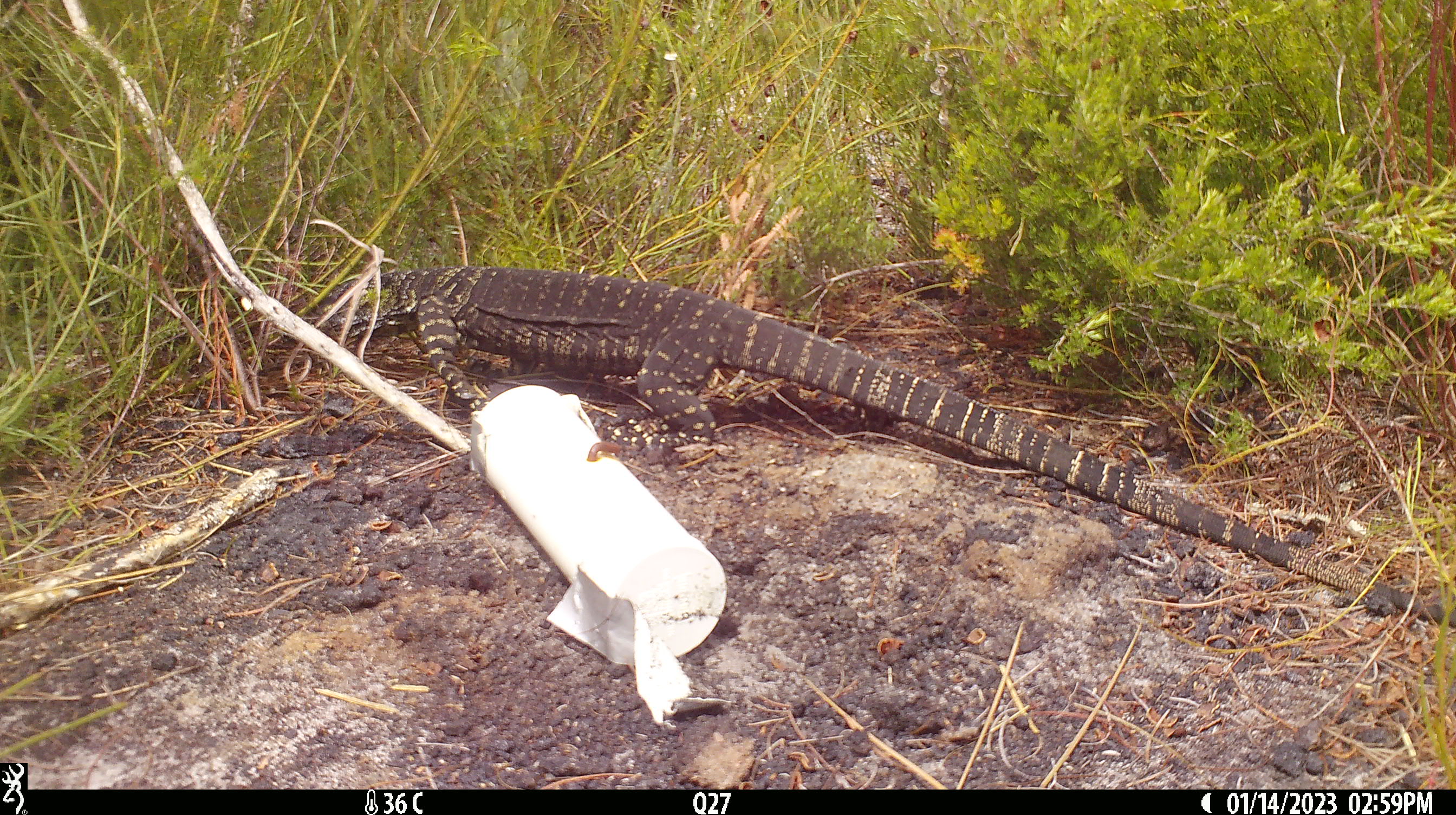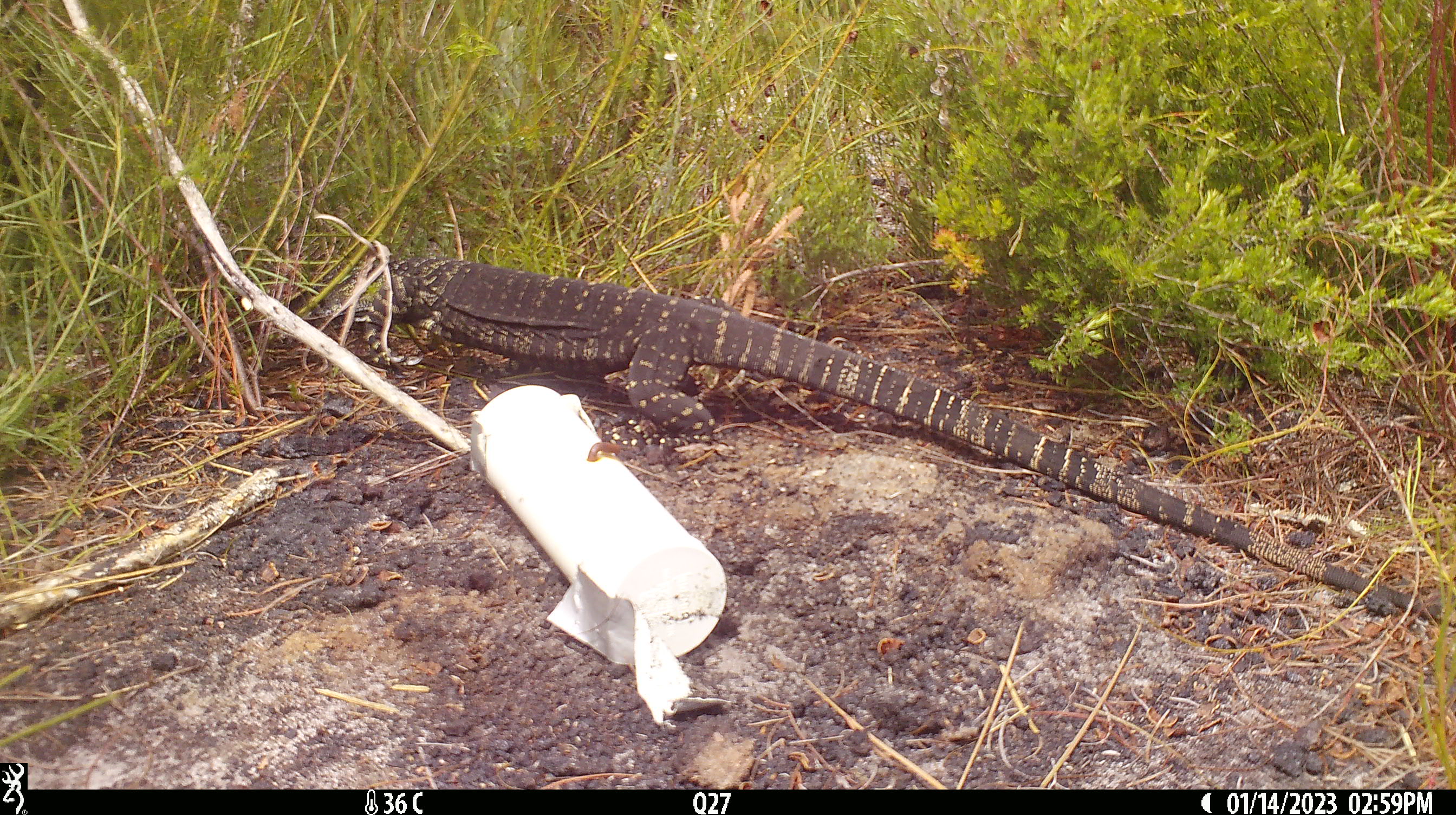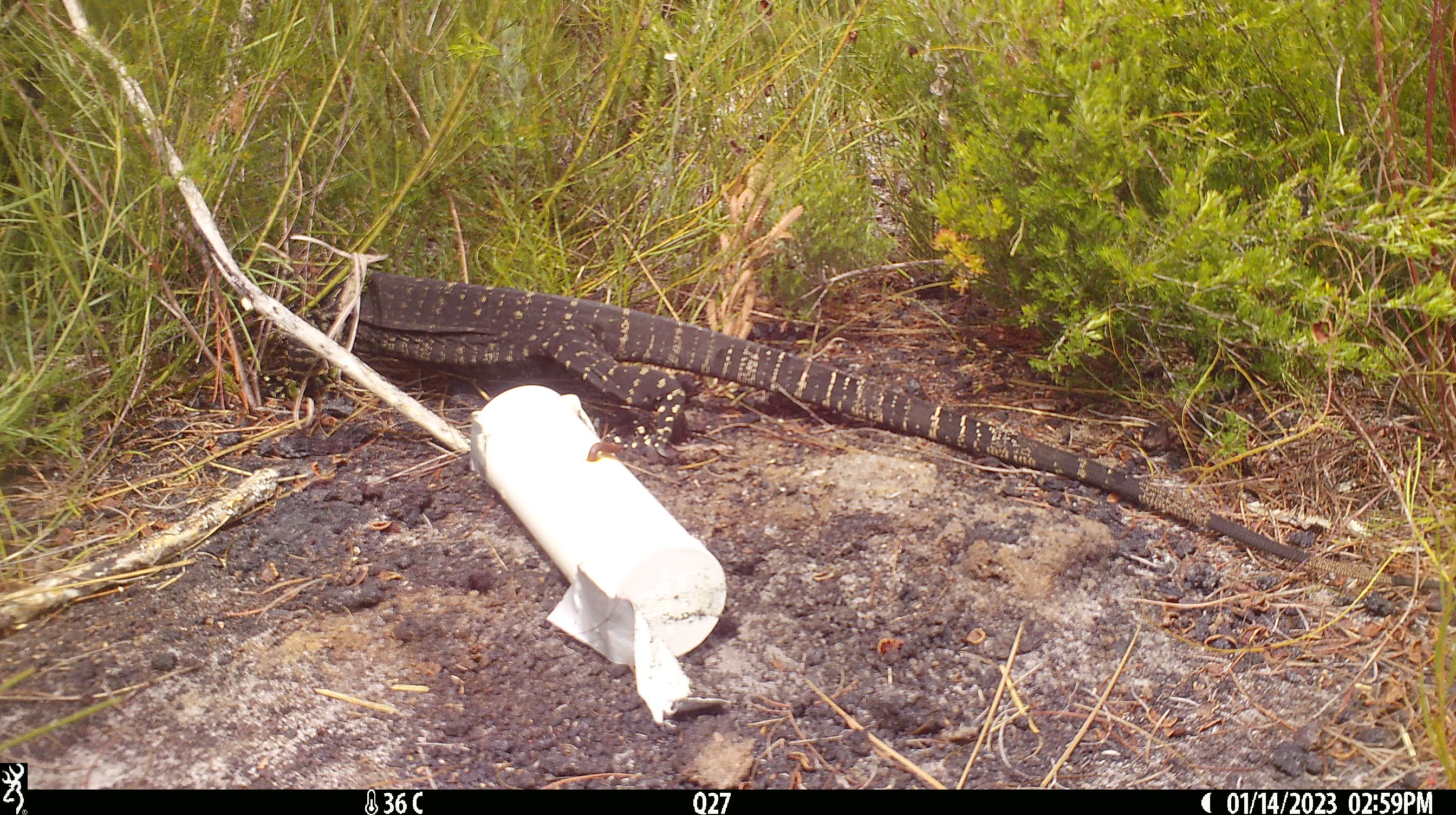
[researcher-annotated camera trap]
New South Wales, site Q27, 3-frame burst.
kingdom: Animalia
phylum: Chordata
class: Reptilia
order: Squamata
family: Varanidae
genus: Varanus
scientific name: Varanus varius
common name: lace monitor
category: goanna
Goanna (lace monitor) (Varanus varius).